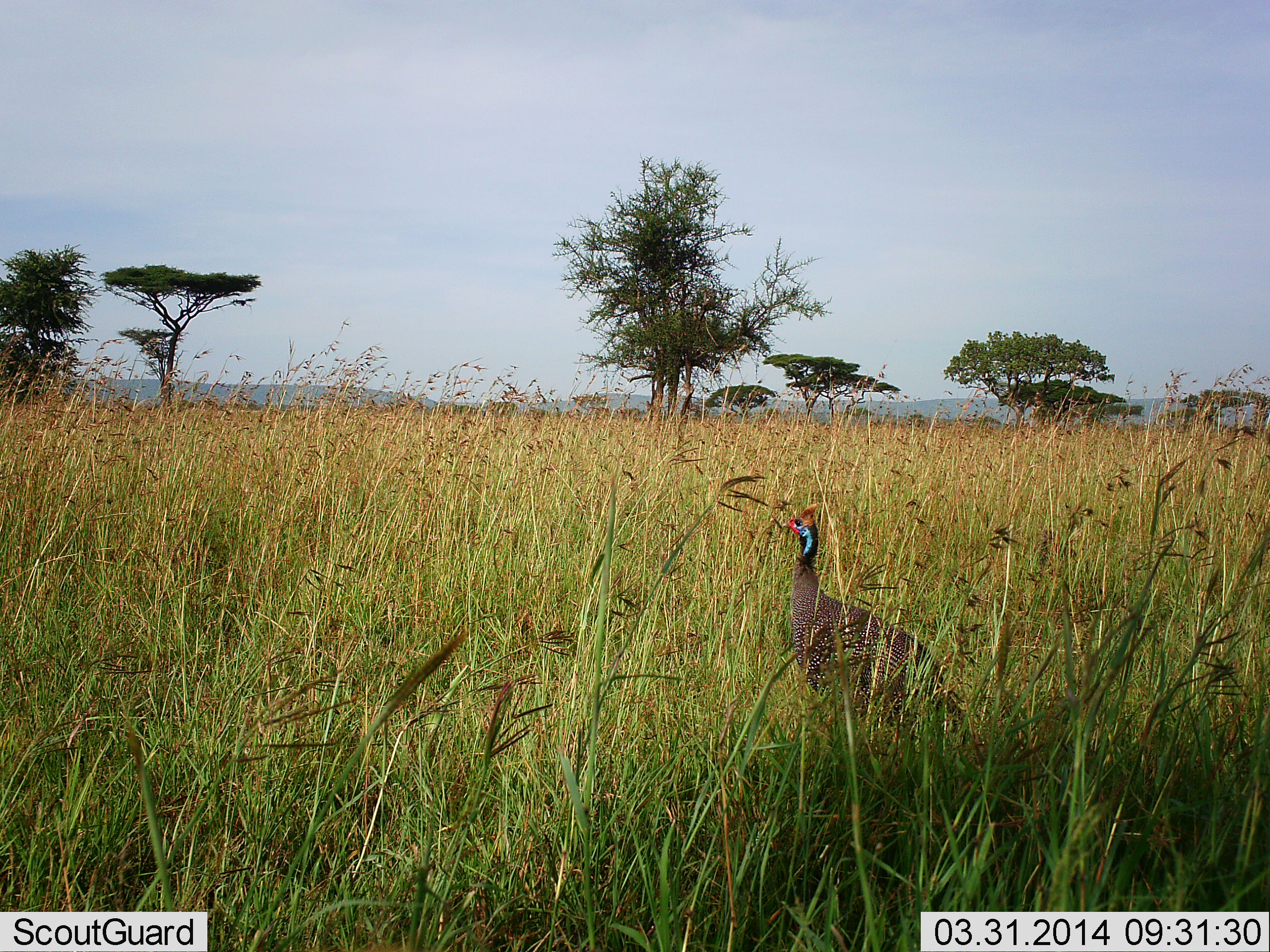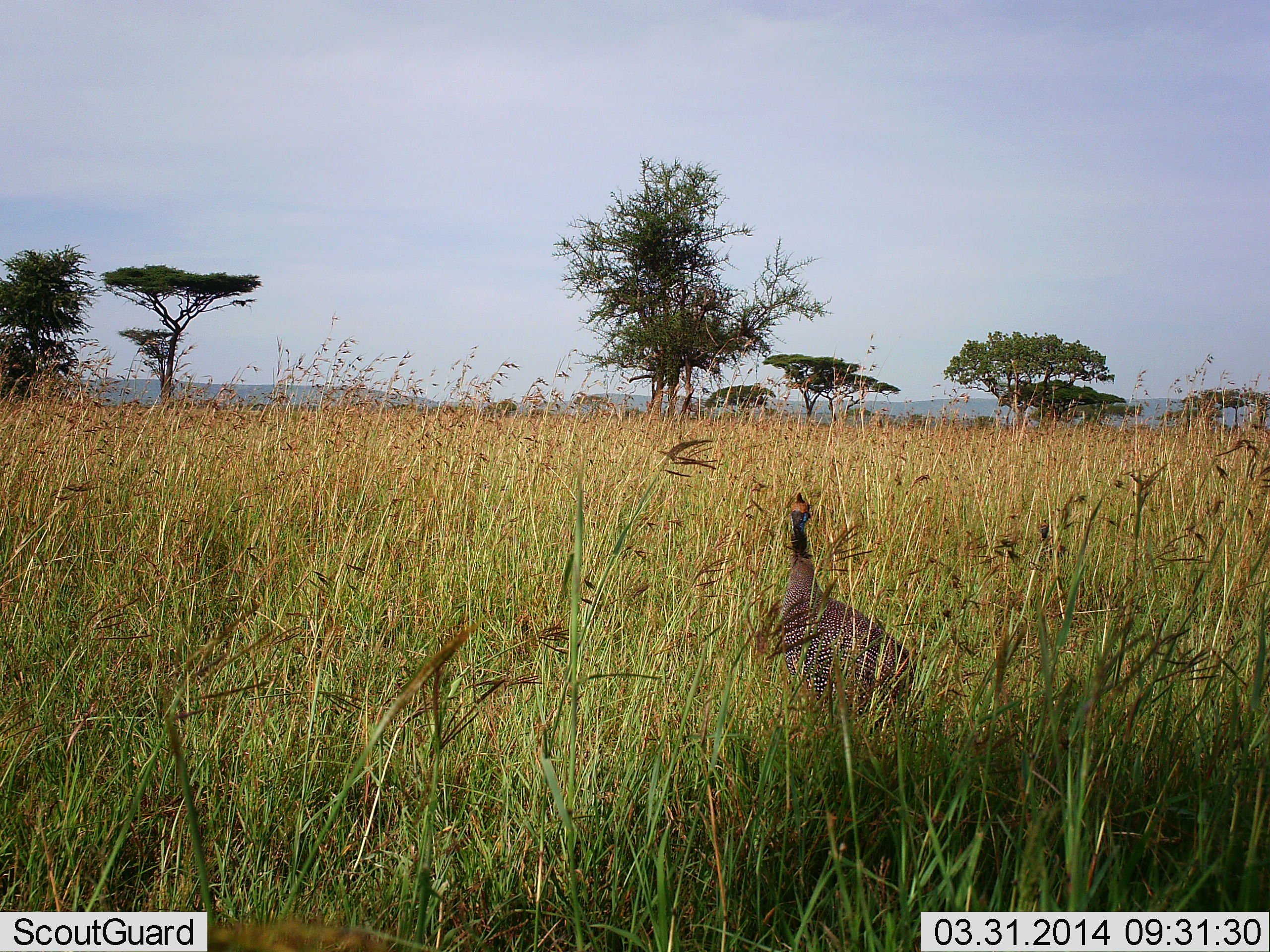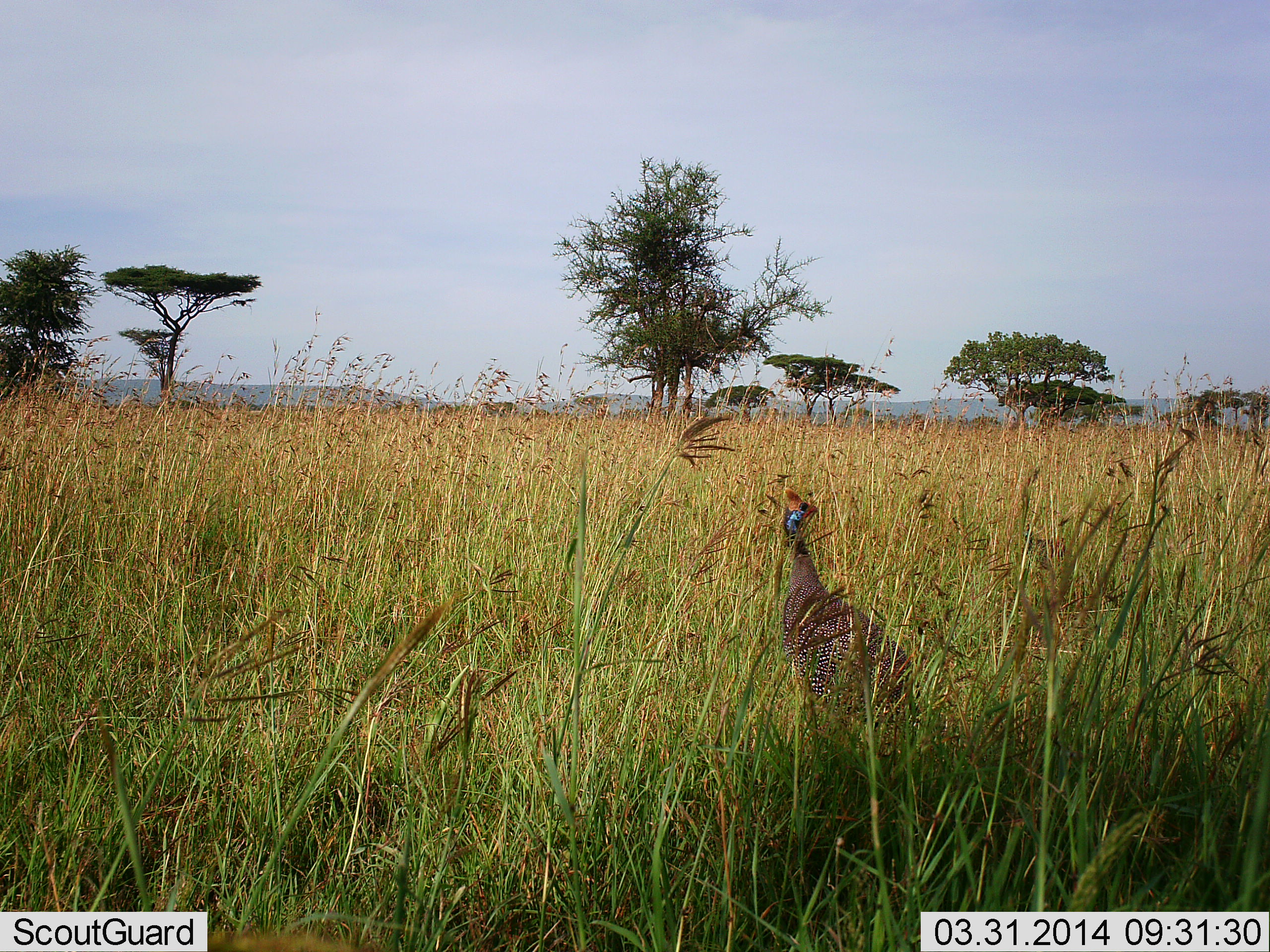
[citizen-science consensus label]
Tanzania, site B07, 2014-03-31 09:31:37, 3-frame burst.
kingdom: Animalia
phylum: Chordata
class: Aves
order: Galliformes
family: Numididae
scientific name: Numididae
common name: guinea fowl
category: guineafowl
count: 1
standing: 100%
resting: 0%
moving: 0%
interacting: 0%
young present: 0%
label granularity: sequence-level